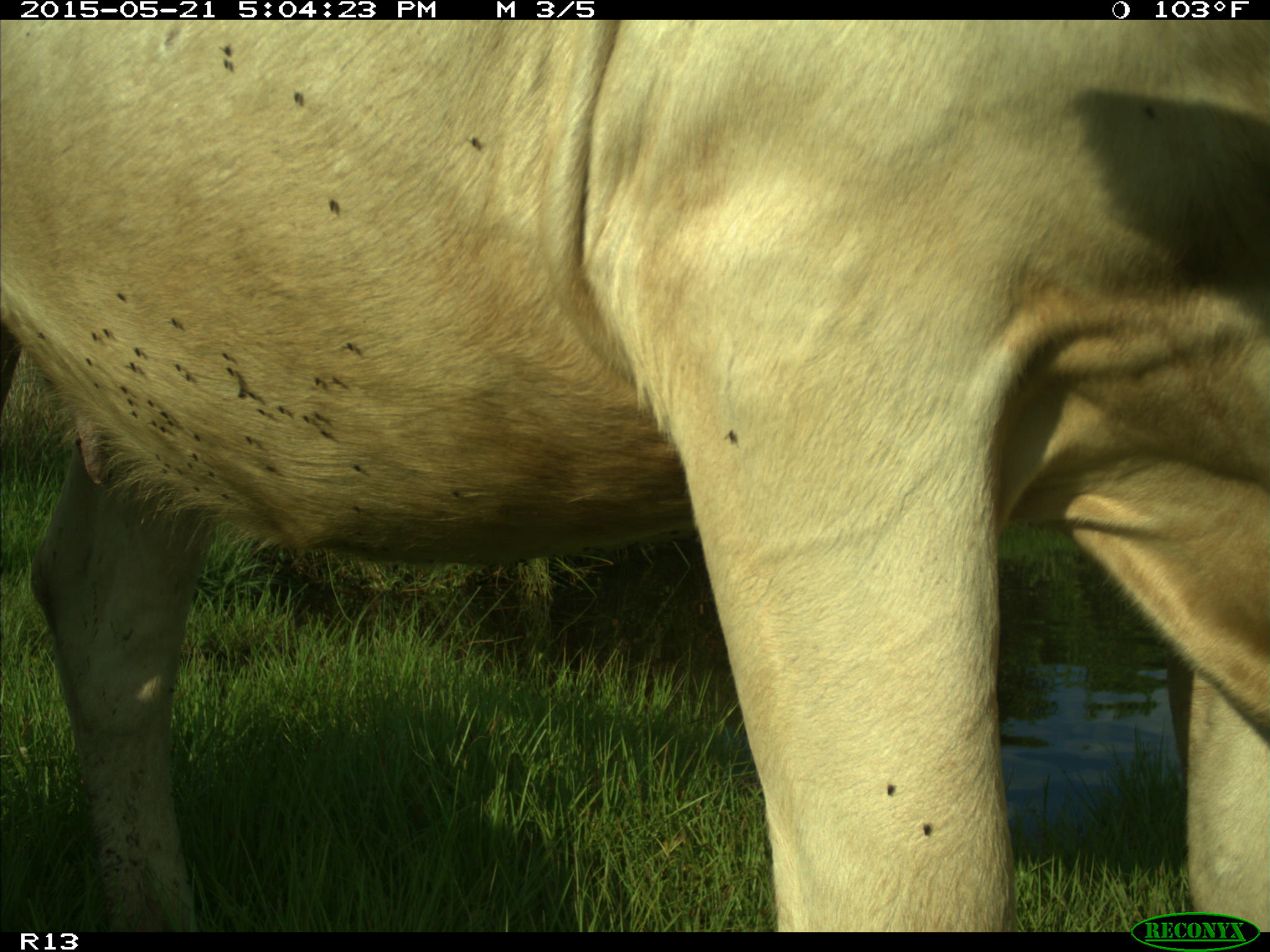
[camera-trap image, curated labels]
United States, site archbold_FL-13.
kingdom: Animalia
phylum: Chordata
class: Mammalia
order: Artiodactyla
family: Bovidae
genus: Bos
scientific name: Bos taurus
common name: domestic cow